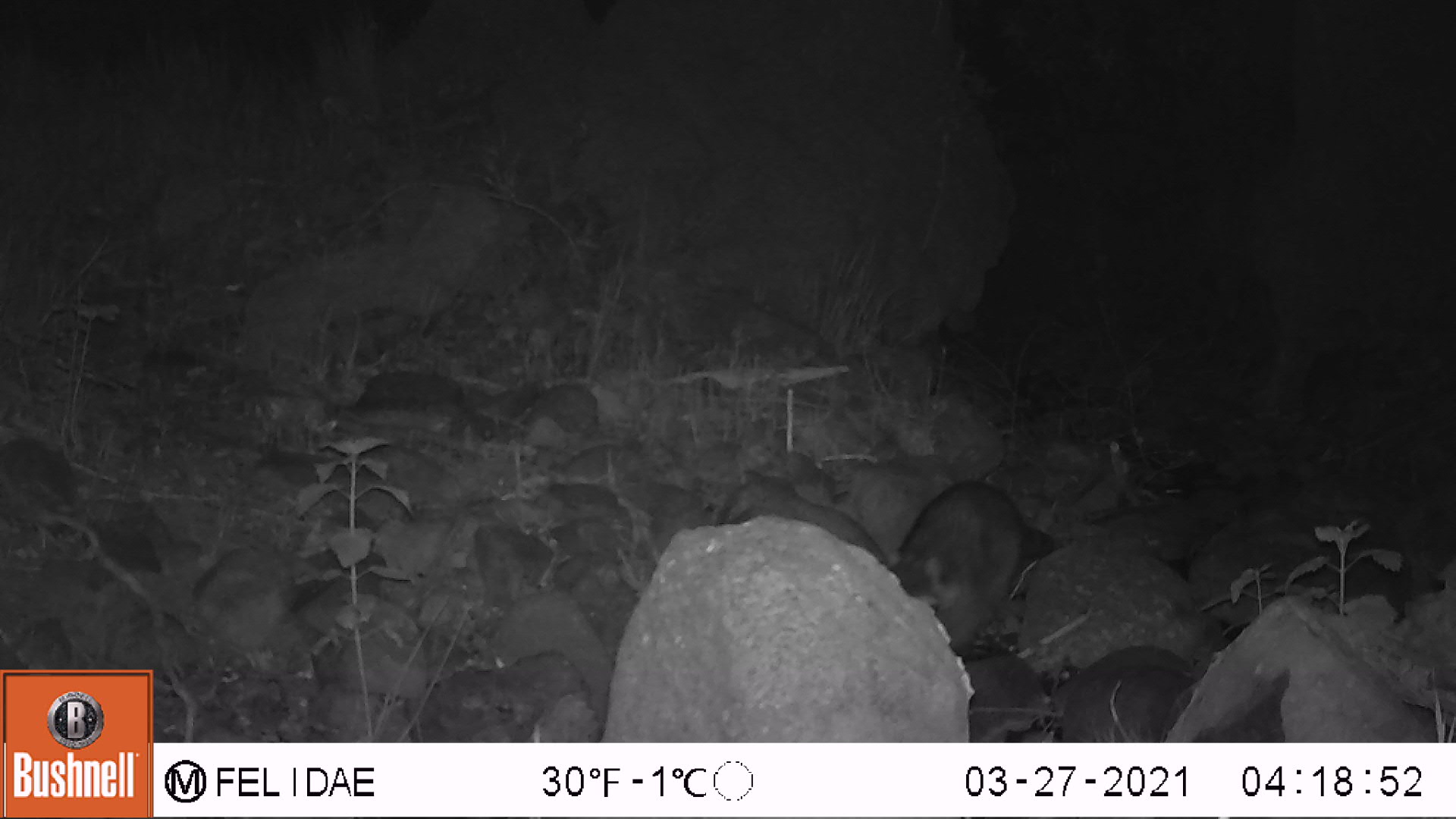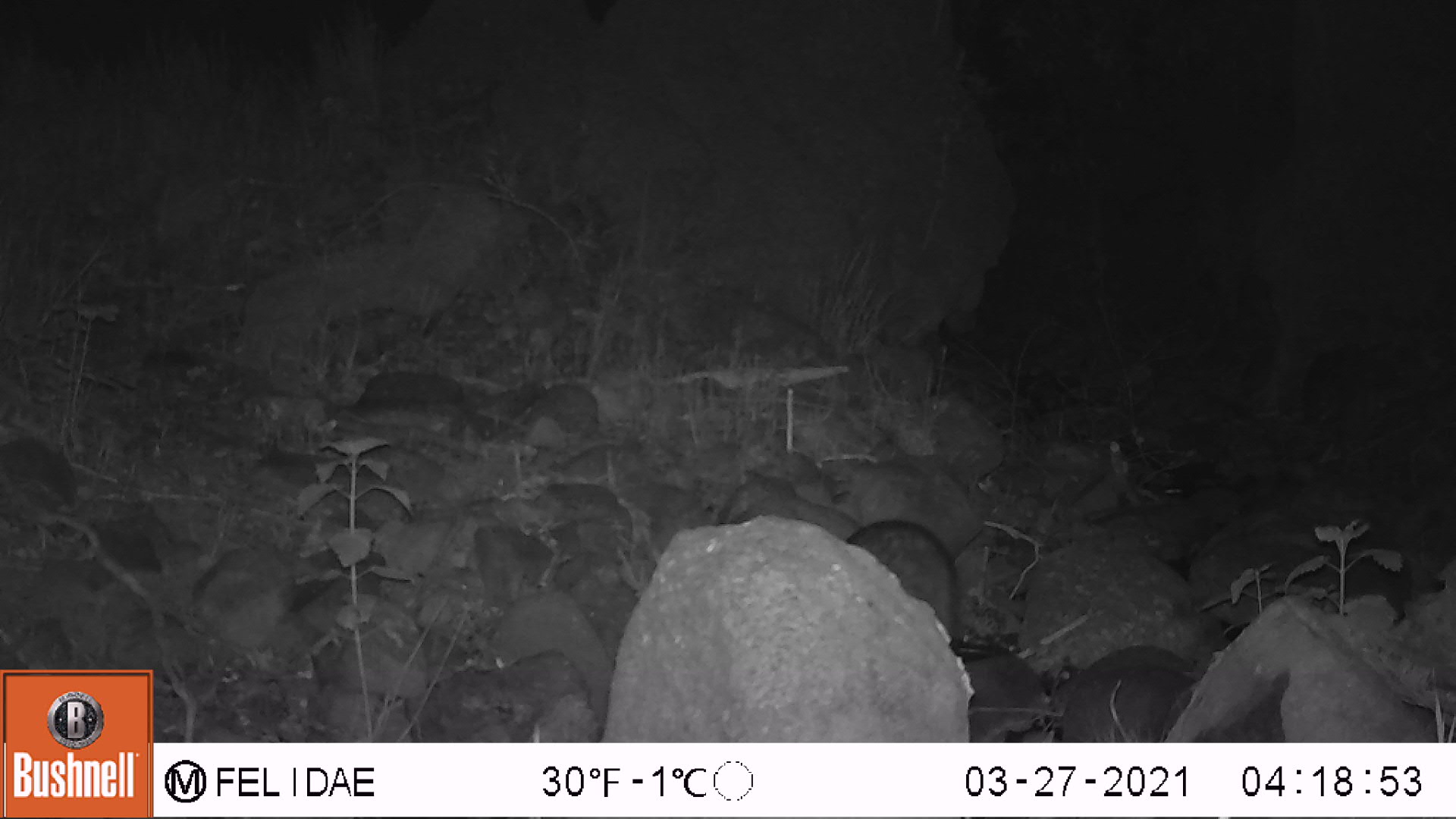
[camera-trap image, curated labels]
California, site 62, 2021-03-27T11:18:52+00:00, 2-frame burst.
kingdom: Animalia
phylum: Chordata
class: Mammalia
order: Carnivora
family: Procyonidae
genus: Procyon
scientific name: Procyon lotor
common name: raccoon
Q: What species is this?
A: Raccoon (Procyon lotor).